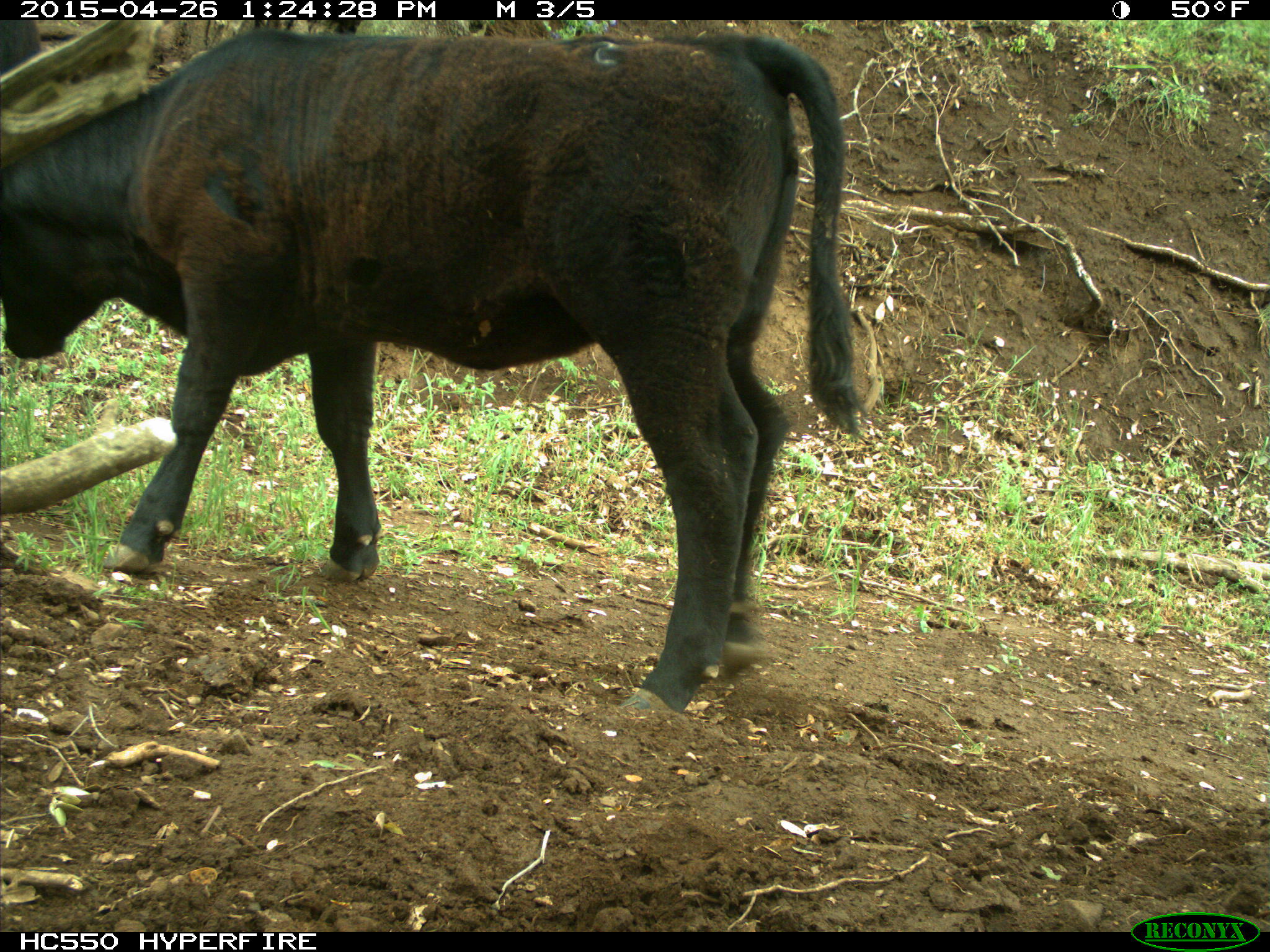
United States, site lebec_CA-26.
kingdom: Animalia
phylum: Chordata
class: Mammalia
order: Artiodactyla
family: Bovidae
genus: Bos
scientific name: Bos taurus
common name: domestic cow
Bos taurus (domestic cow).